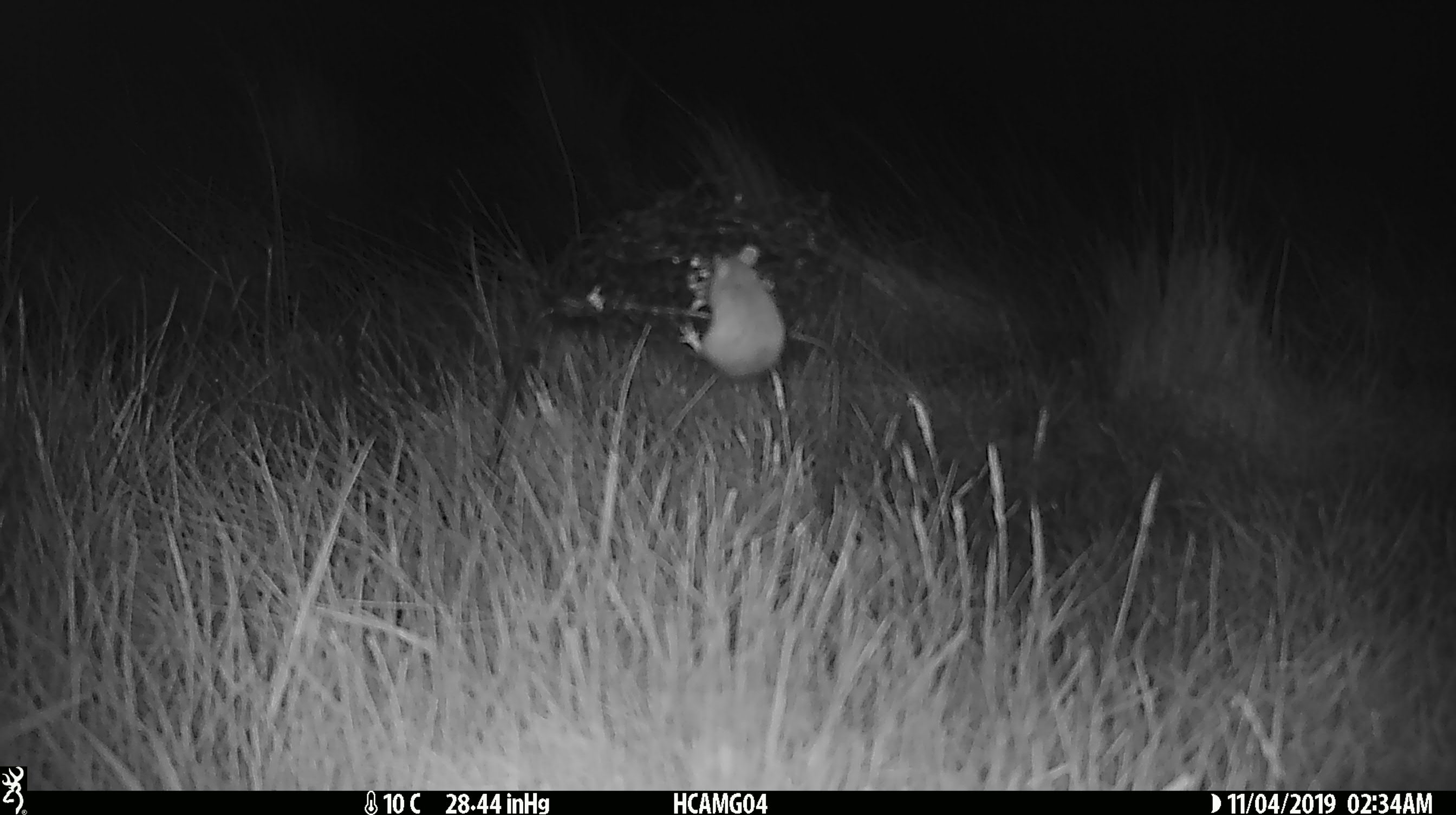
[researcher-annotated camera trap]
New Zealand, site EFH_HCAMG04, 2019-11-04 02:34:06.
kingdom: Animalia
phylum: Chordata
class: Mammalia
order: Rodentia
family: Muridae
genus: Mus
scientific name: Mus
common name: mouse